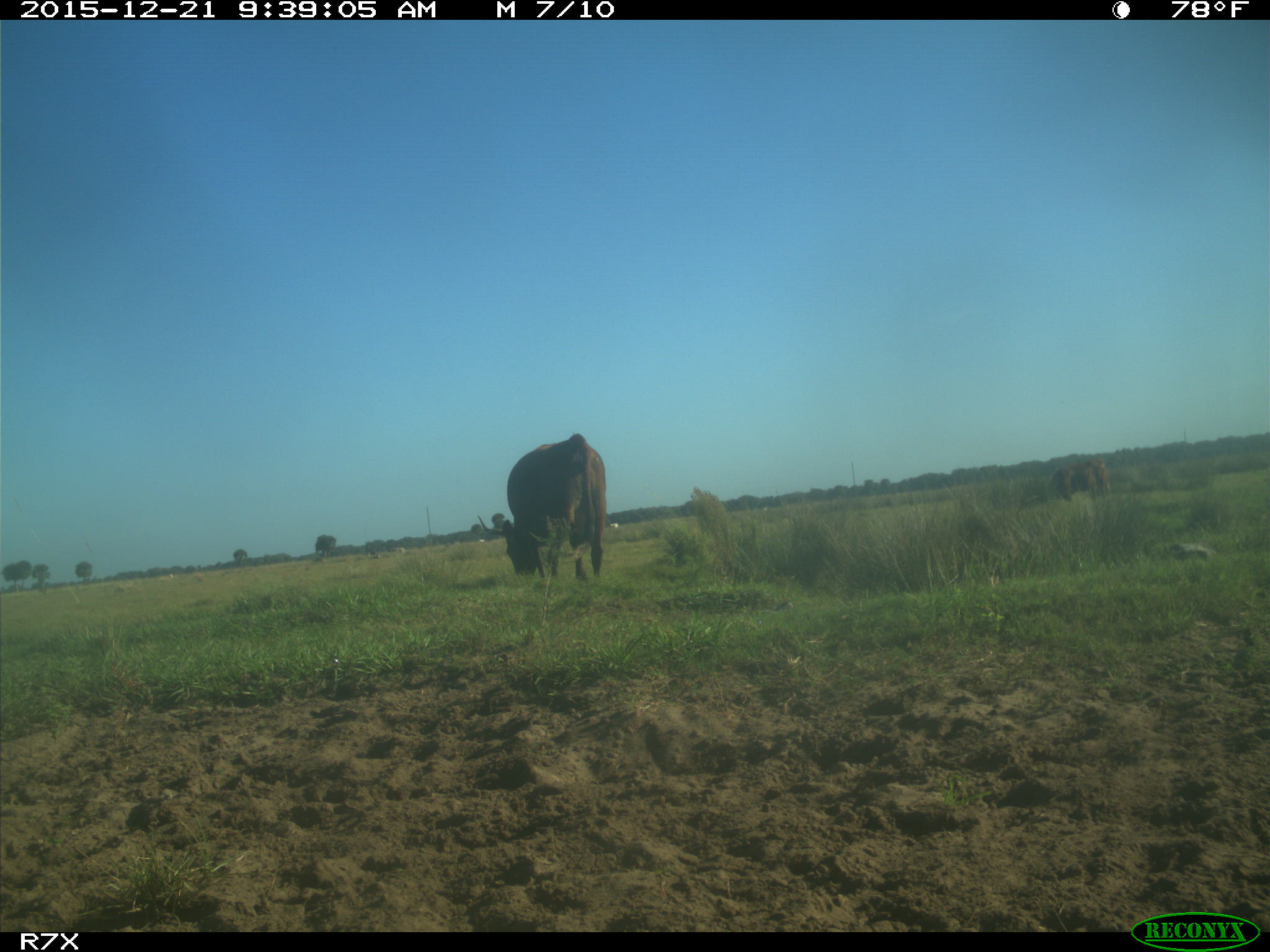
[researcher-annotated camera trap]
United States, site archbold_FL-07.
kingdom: Animalia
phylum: Chordata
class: Mammalia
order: Artiodactyla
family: Bovidae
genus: Bos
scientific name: Bos taurus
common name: domestic cow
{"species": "Bos taurus (domestic cow)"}